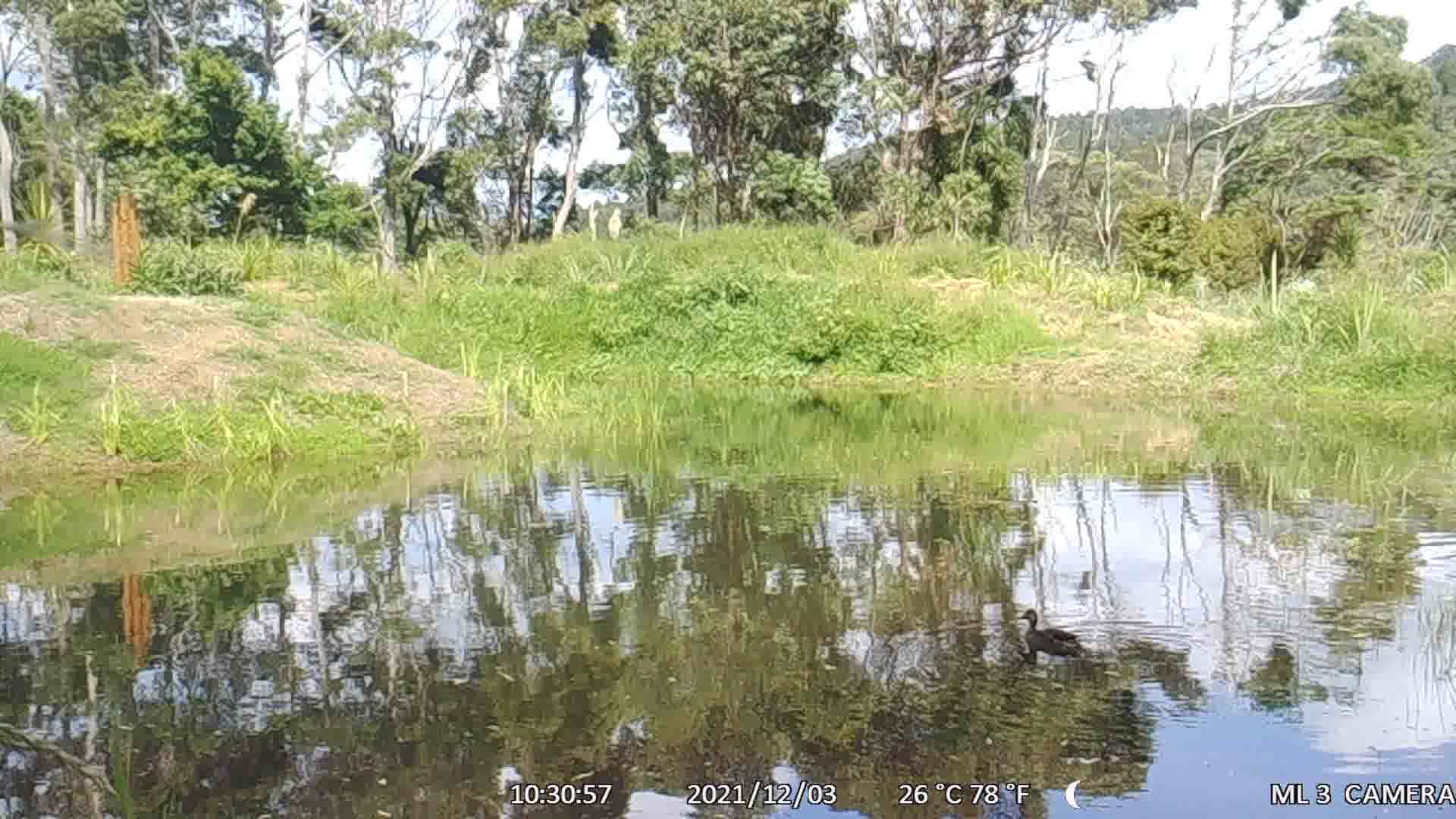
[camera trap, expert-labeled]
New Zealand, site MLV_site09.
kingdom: Animalia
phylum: Chordata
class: Aves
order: Anseriformes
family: Anatidae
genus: Anas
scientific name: Anas platyrhynchos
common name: mallard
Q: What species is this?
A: Mallard (Anas platyrhynchos).